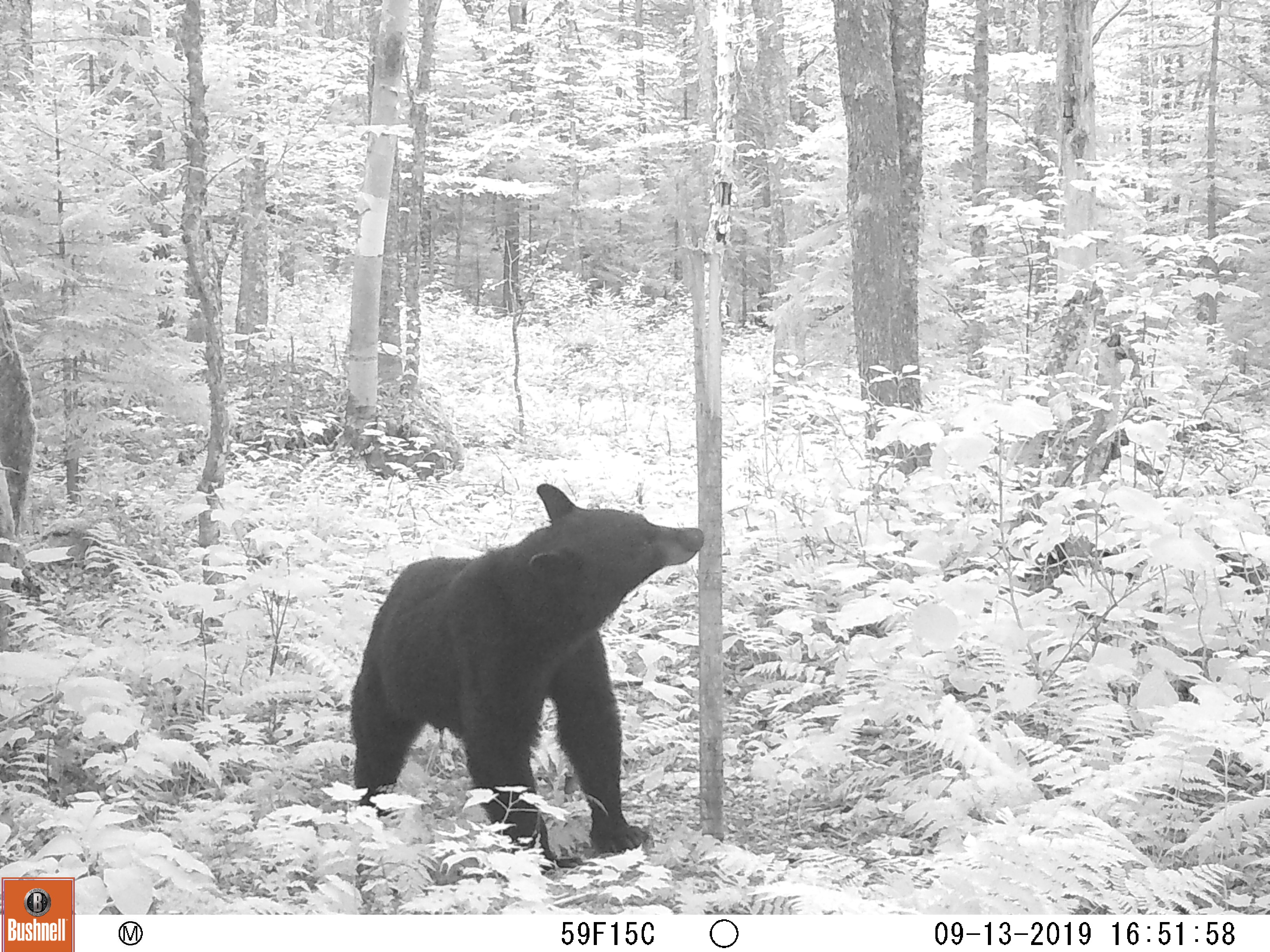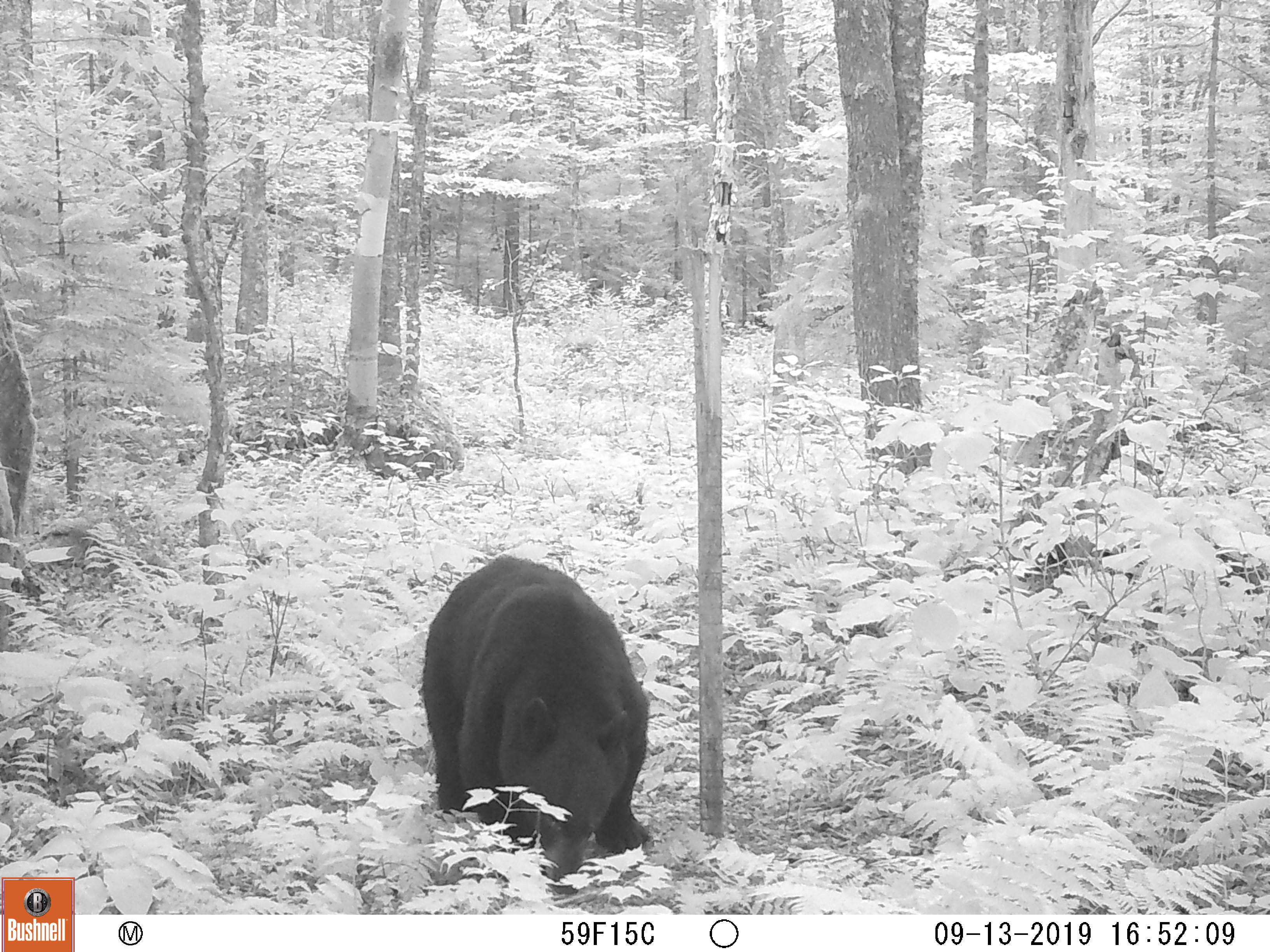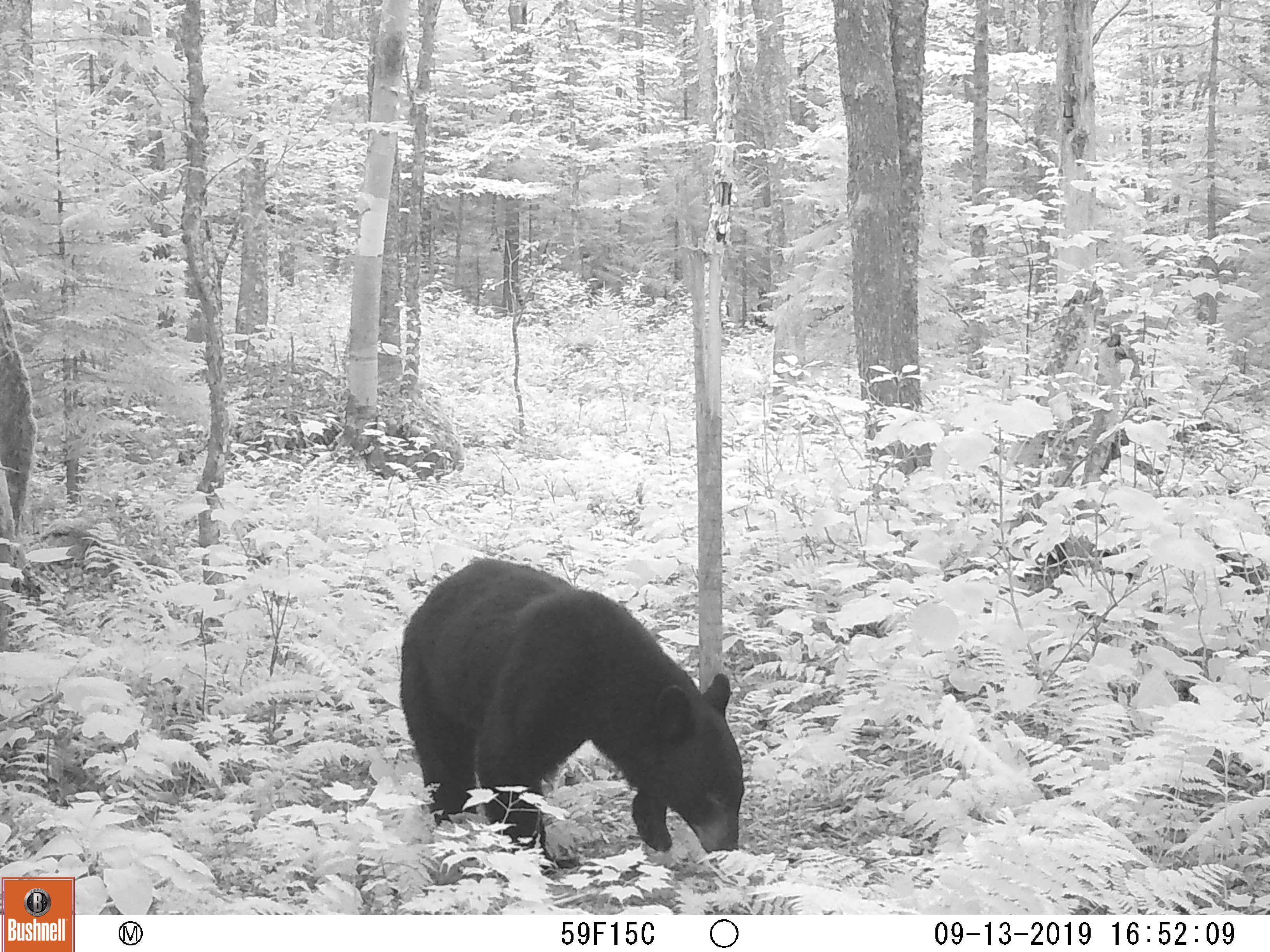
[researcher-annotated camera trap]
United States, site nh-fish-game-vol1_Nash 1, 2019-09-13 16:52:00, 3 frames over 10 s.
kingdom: Animalia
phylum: Chordata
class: Mammalia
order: Carnivora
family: Ursidae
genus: Ursus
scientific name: Ursus americanus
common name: black bear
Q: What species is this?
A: Black bear (Ursus americanus).